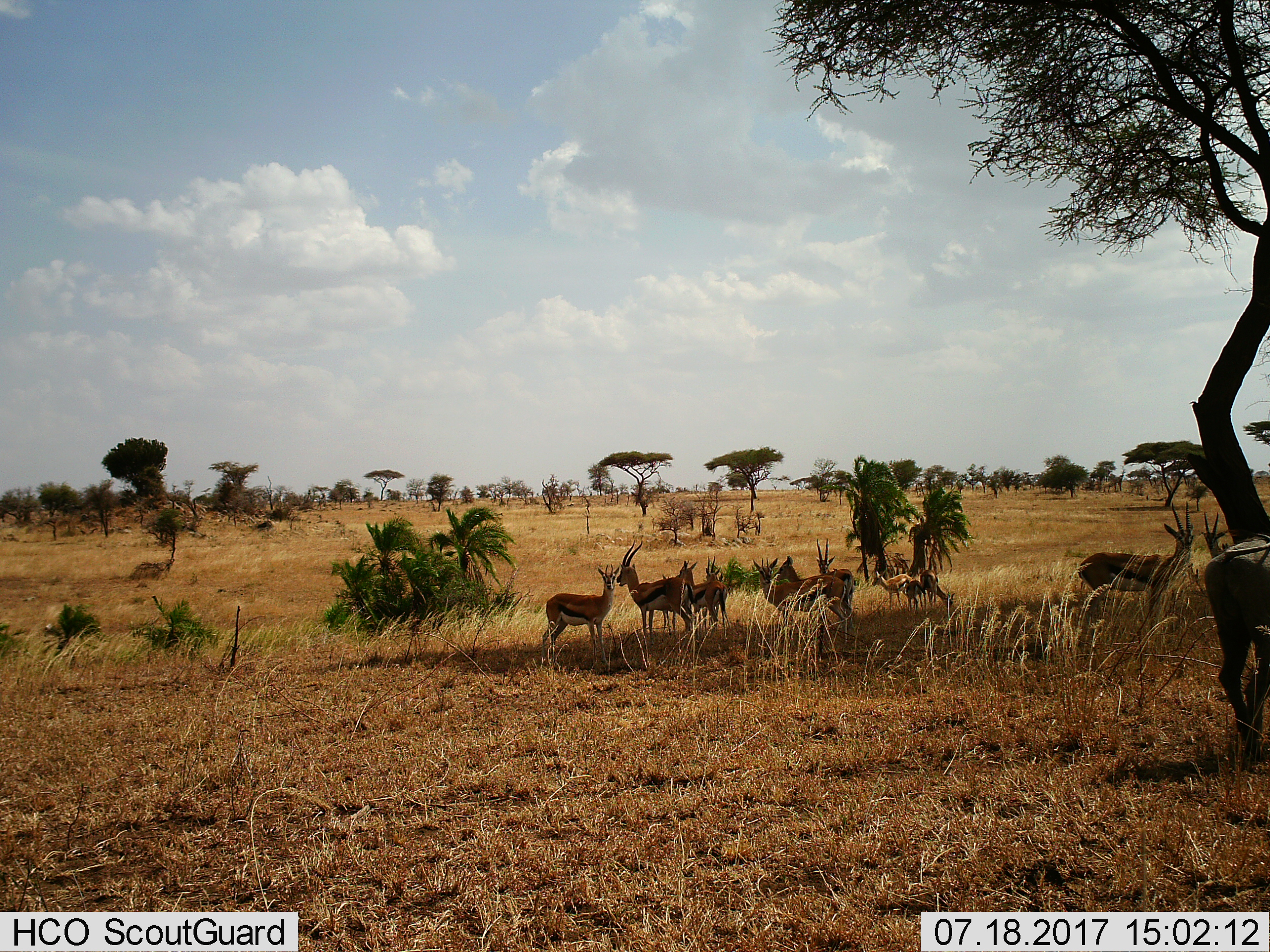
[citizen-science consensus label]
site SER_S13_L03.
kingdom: Animalia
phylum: Chordata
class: Mammalia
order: Artiodactyla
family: Bovidae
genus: Eudorcas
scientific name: Eudorcas thomsonii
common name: thomson's gazelle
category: gazellethomsons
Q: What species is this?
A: Gazellethomsons (thomson's gazelle) (Eudorcas thomsonii).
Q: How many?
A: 11-50.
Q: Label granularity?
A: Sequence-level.